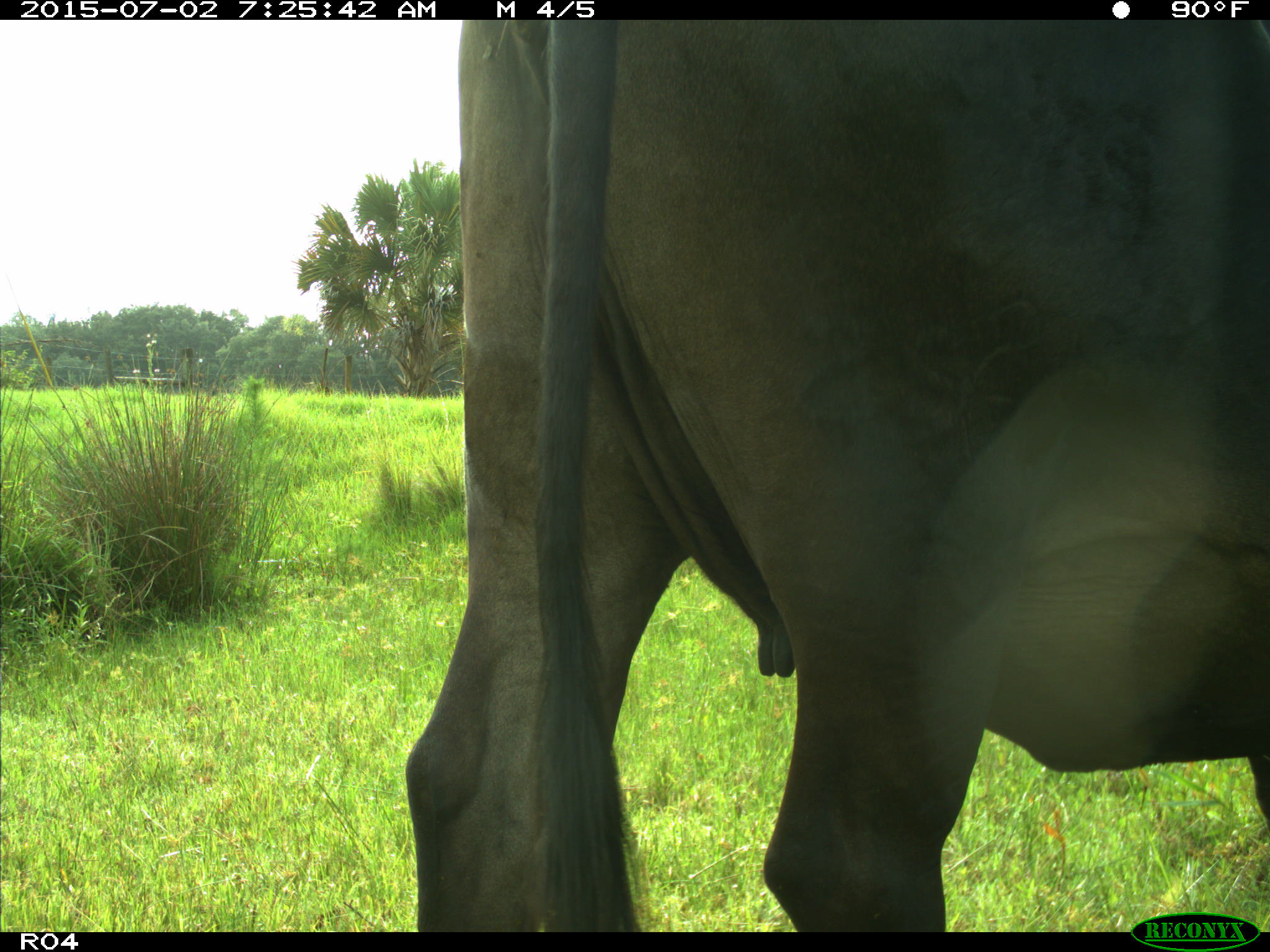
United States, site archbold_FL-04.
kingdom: Animalia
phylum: Chordata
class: Mammalia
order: Artiodactyla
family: Bovidae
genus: Bos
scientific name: Bos taurus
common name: domestic cow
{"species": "Bos taurus (domestic cow)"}